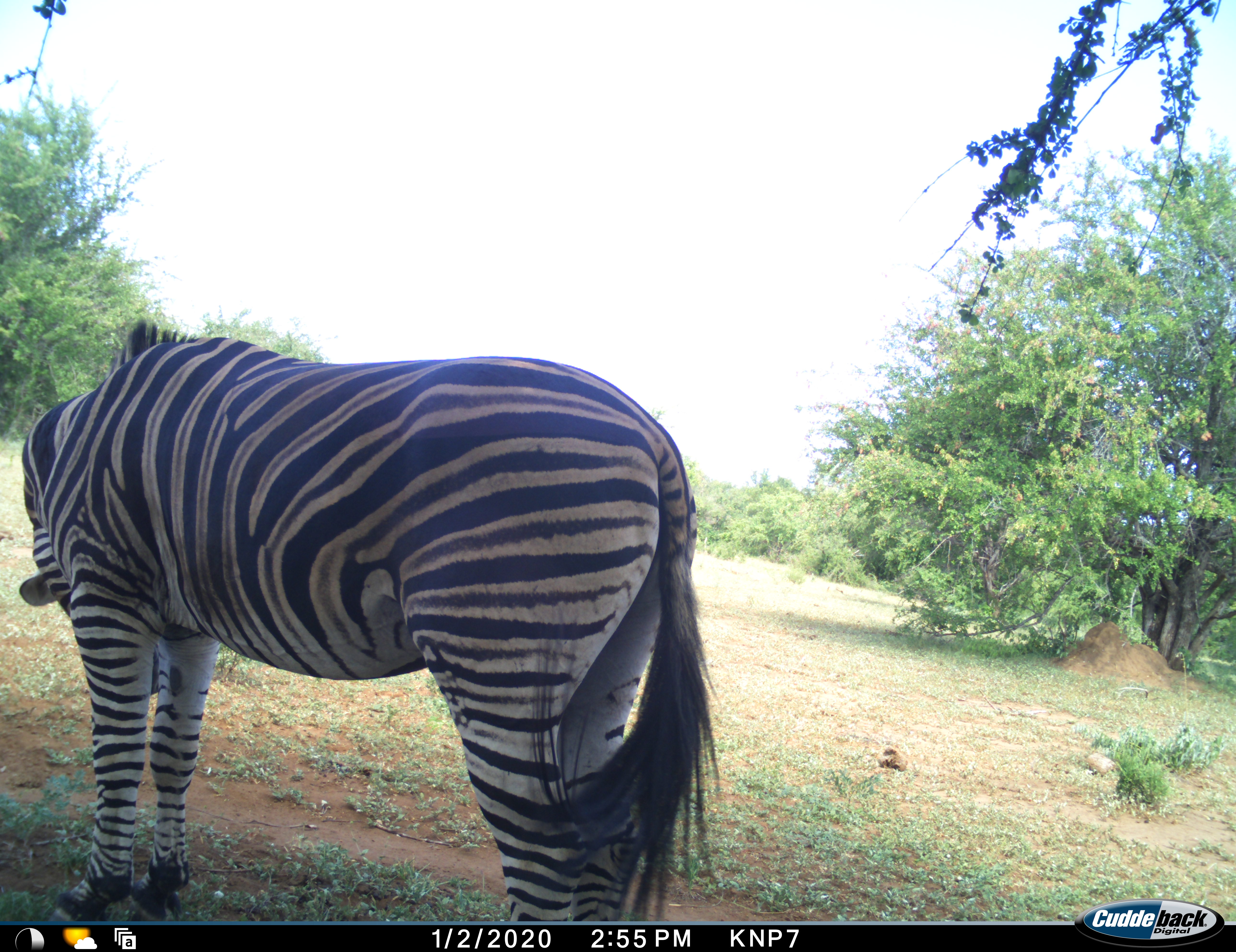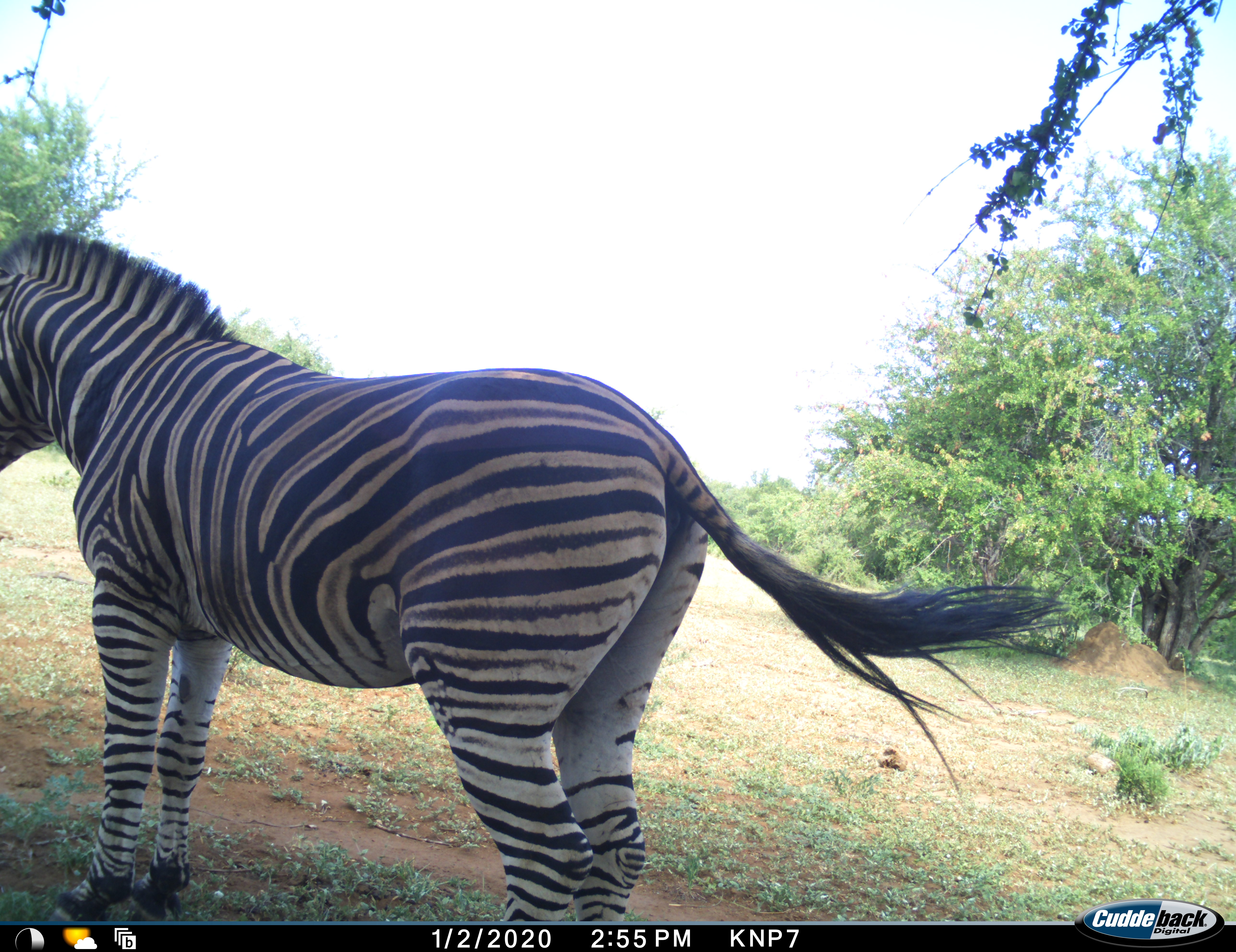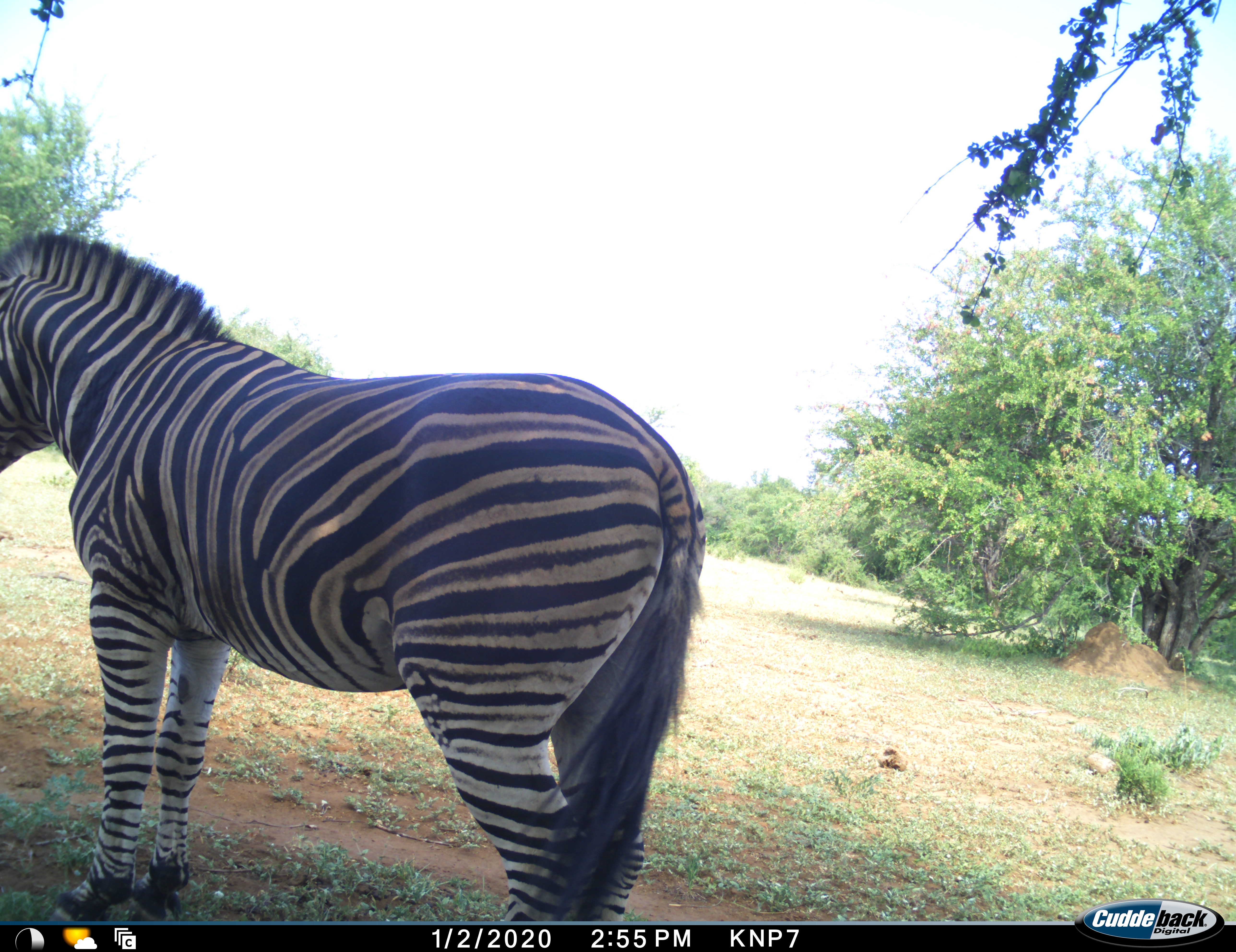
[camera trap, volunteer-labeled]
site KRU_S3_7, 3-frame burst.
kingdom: Animalia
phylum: Chordata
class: Mammalia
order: Perissodactyla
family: Equidae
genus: Equus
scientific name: Equus quagga burchellii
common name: burchell's zebra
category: zebraburchells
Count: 1.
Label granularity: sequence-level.